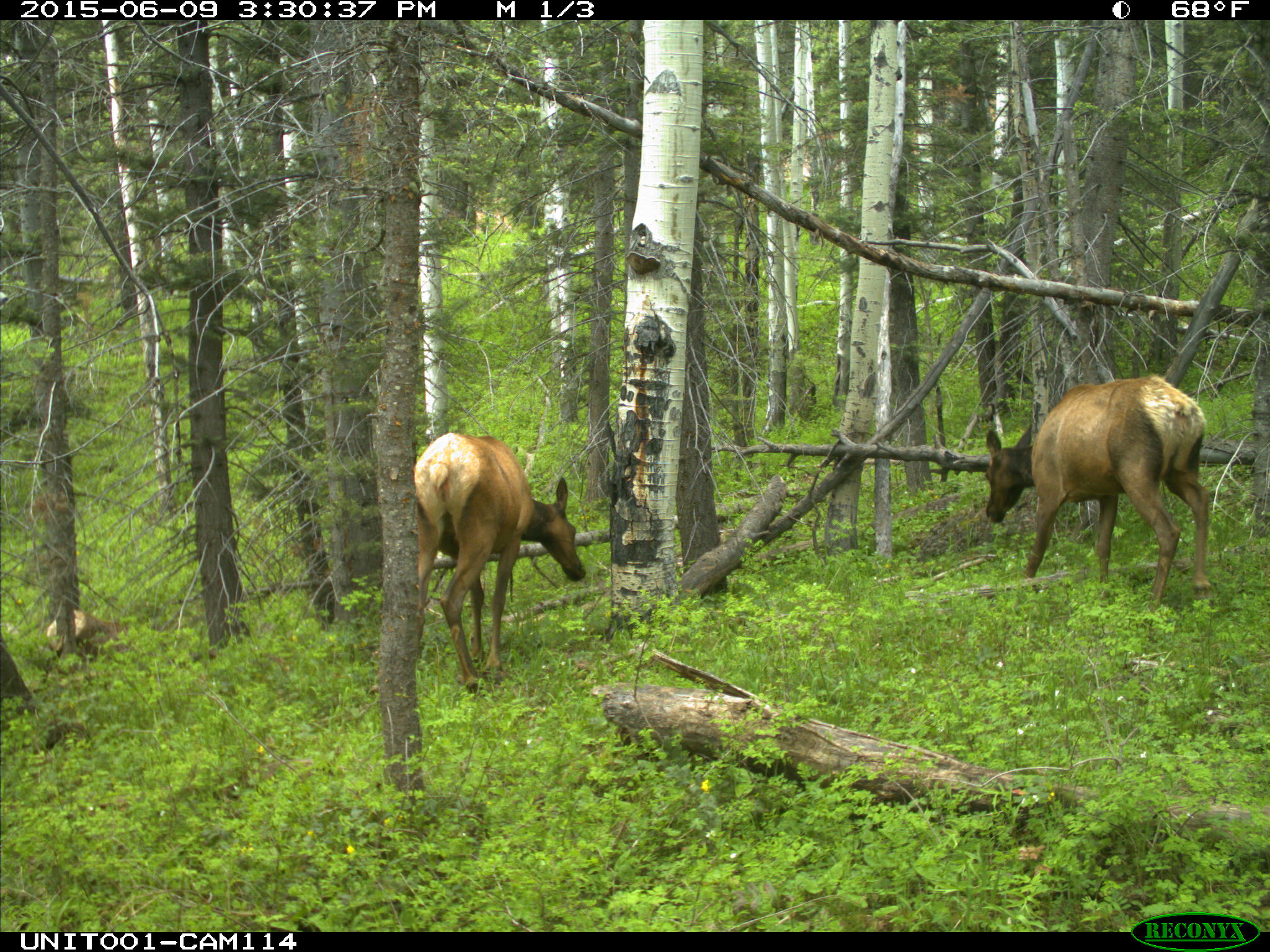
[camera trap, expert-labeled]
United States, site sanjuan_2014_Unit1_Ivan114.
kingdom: Animalia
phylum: Chordata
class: Mammalia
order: Artiodactyla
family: Cervidae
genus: Cervus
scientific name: Cervus elaphus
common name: red deer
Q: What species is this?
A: Cervus elaphus (red deer).